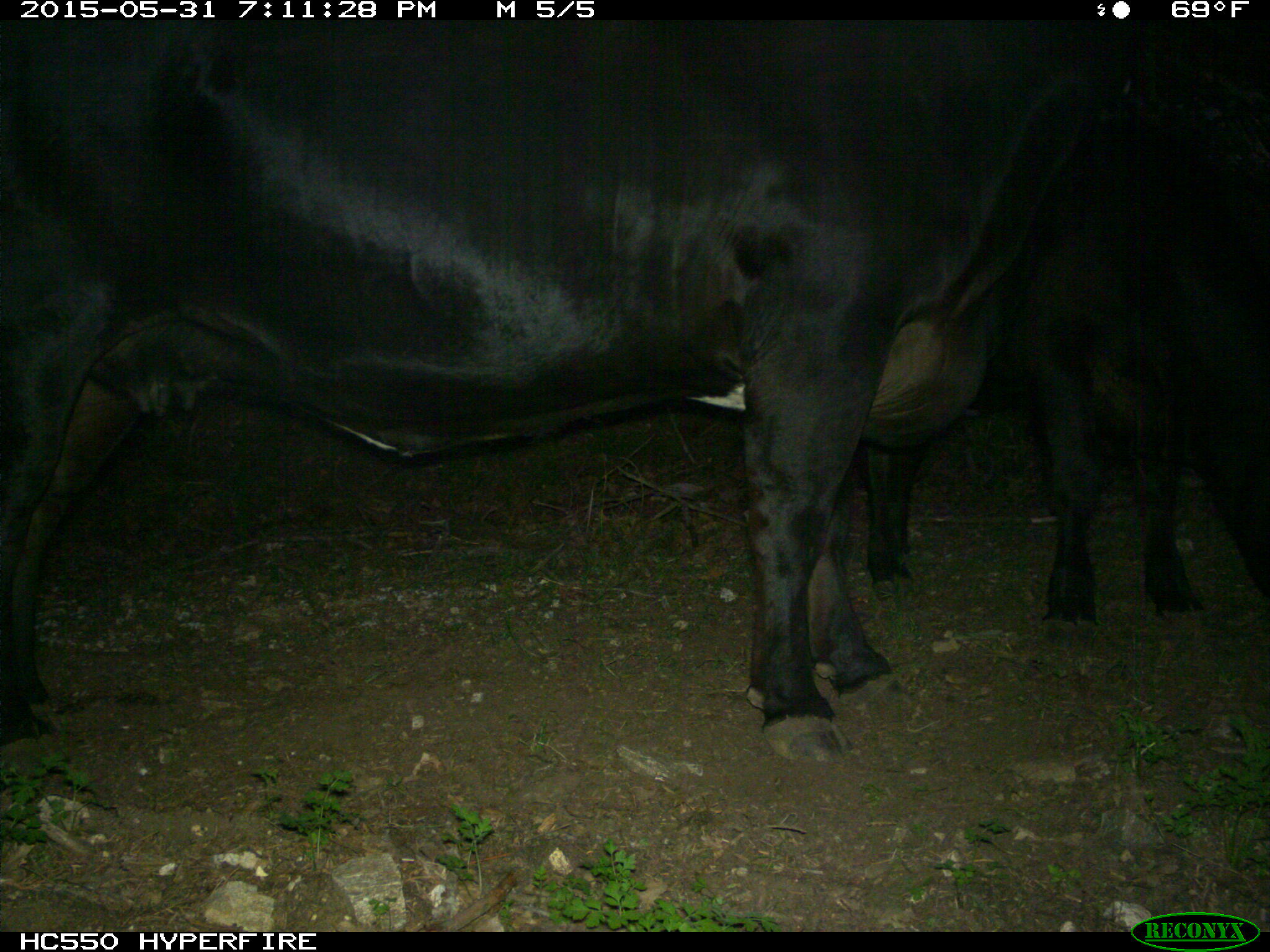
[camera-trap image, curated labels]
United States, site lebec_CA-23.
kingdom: Animalia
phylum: Chordata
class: Mammalia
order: Artiodactyla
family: Bovidae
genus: Bos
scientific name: Bos taurus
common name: domestic cow